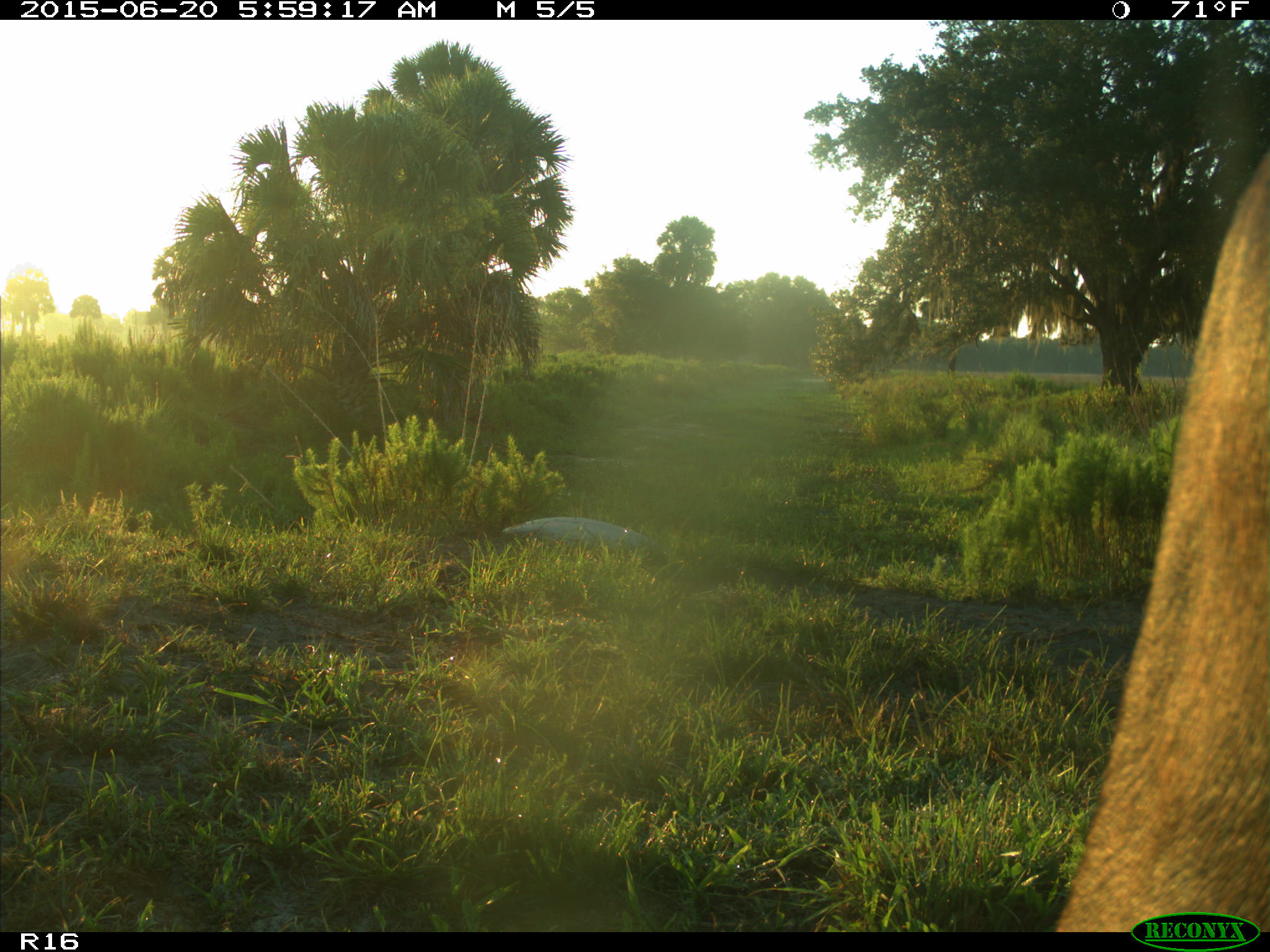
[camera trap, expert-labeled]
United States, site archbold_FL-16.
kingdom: Animalia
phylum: Chordata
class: Mammalia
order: Artiodactyla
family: Bovidae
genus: Bos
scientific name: Bos taurus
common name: domestic cow